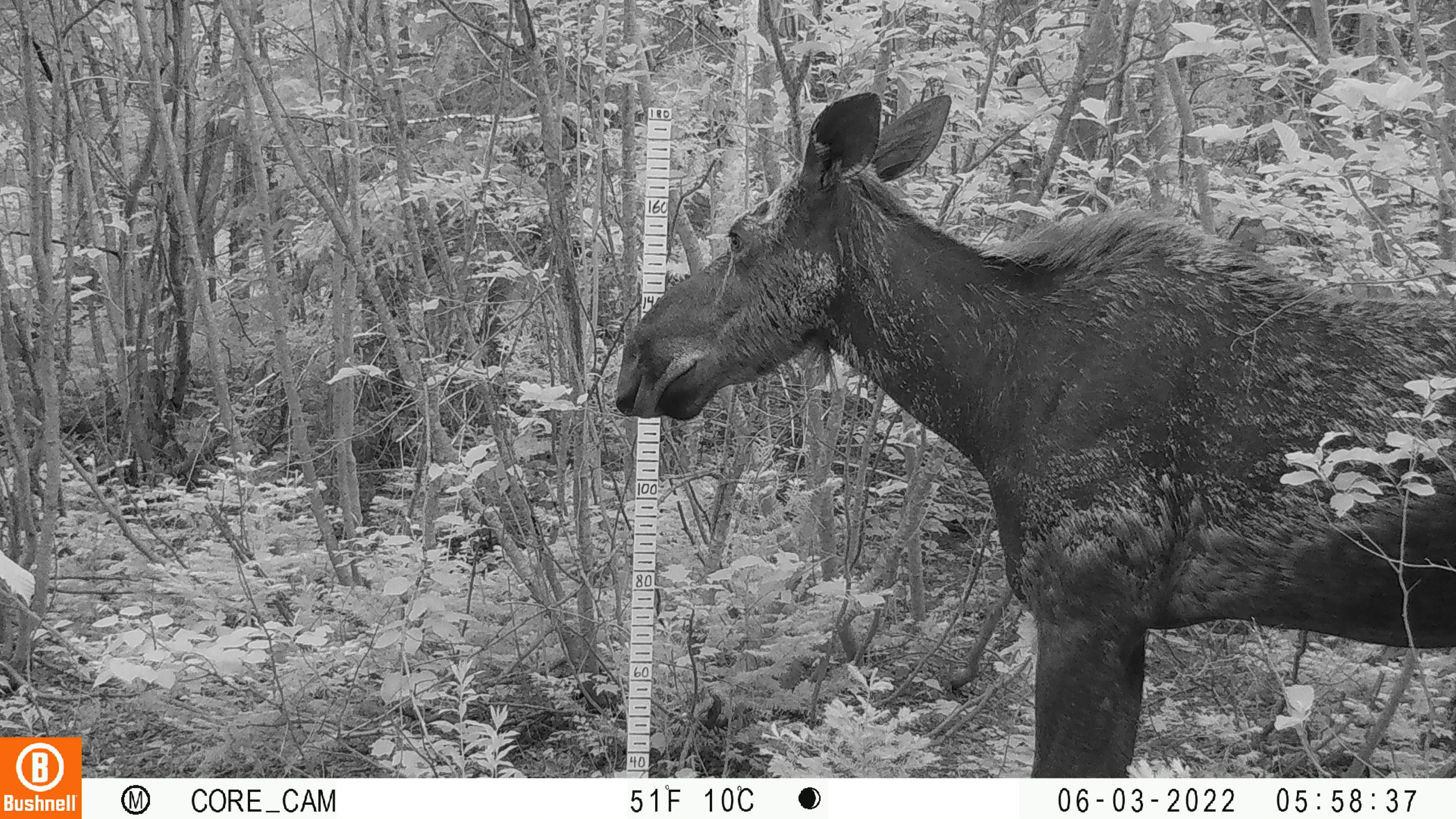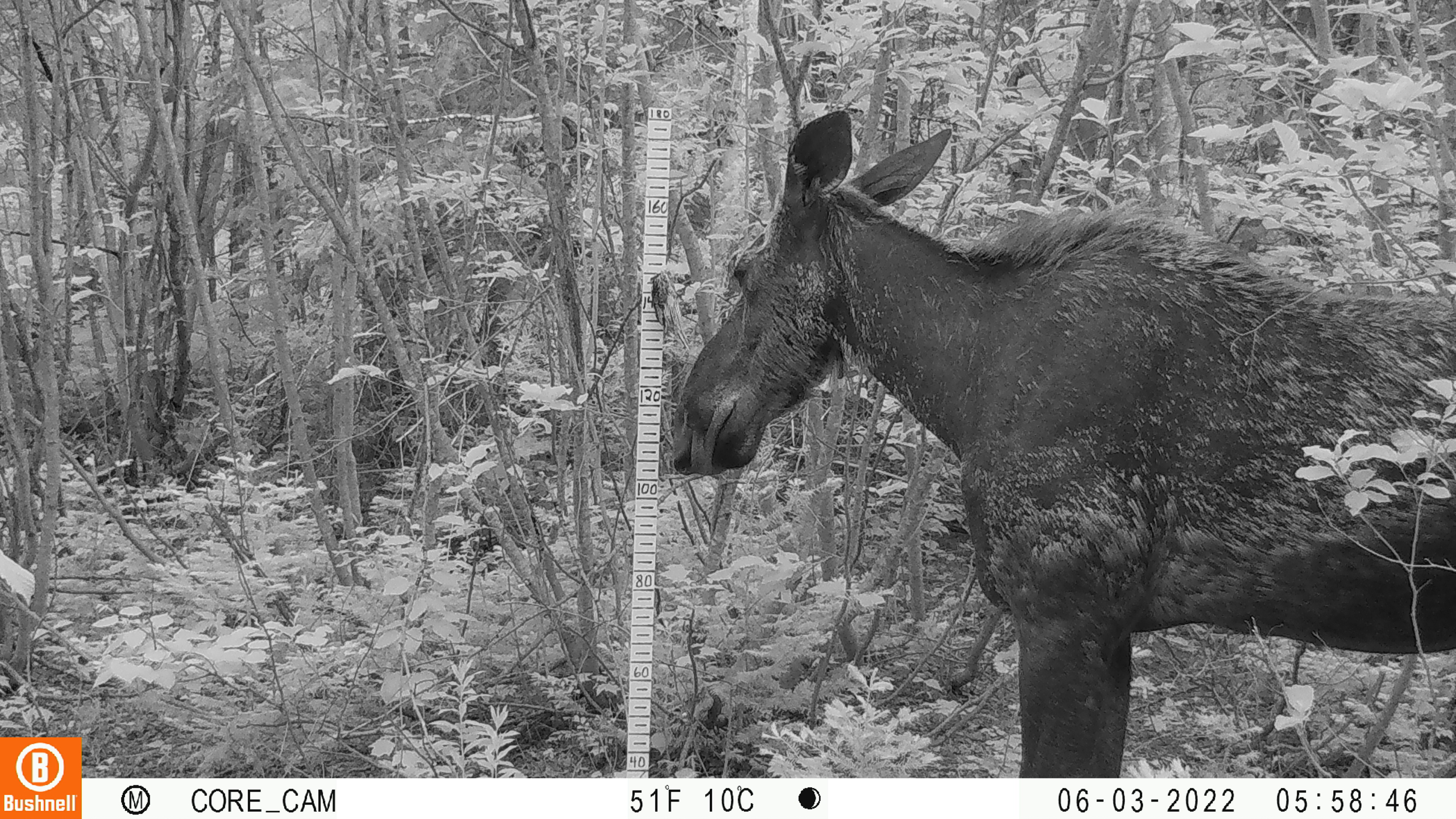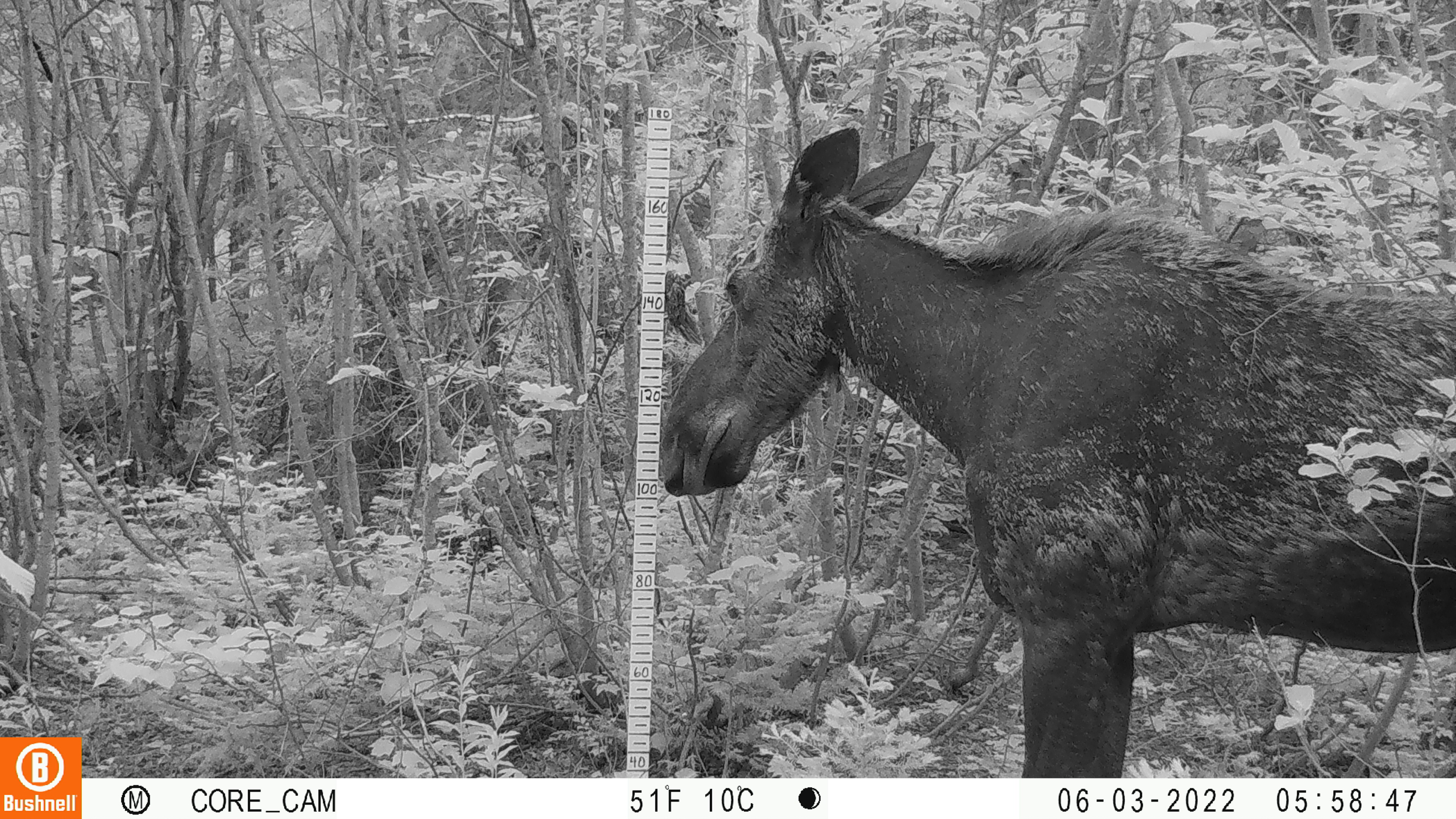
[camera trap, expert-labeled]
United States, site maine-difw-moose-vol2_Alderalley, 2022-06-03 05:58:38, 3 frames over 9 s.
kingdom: Animalia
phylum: Chordata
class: Mammalia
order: Artiodactyla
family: Cervidae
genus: Alces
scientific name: Alces alces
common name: moose